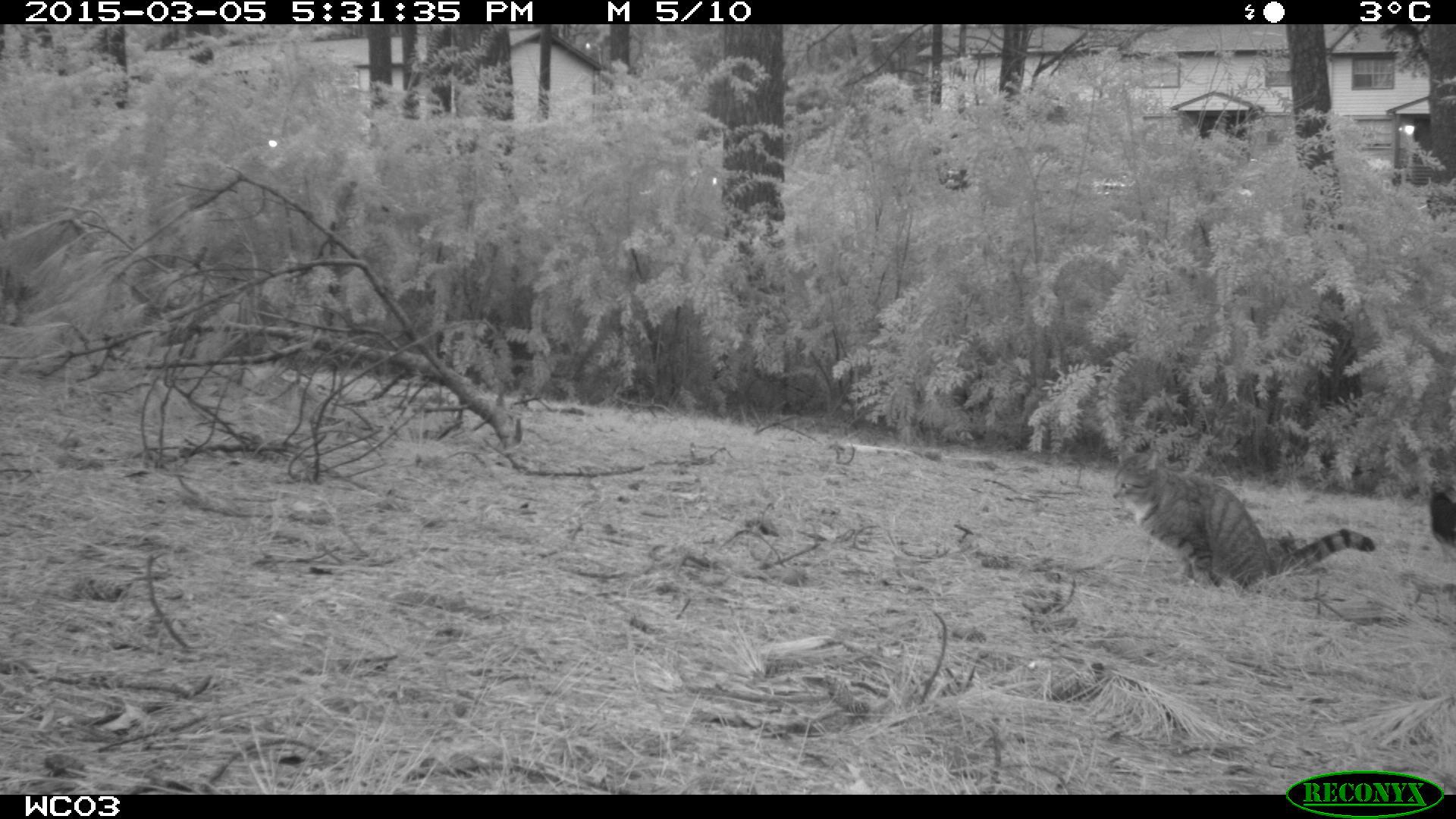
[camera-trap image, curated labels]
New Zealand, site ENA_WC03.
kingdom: Animalia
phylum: Chordata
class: Mammalia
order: Carnivora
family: Felidae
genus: Felis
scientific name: Felis catus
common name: domestic cat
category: cat